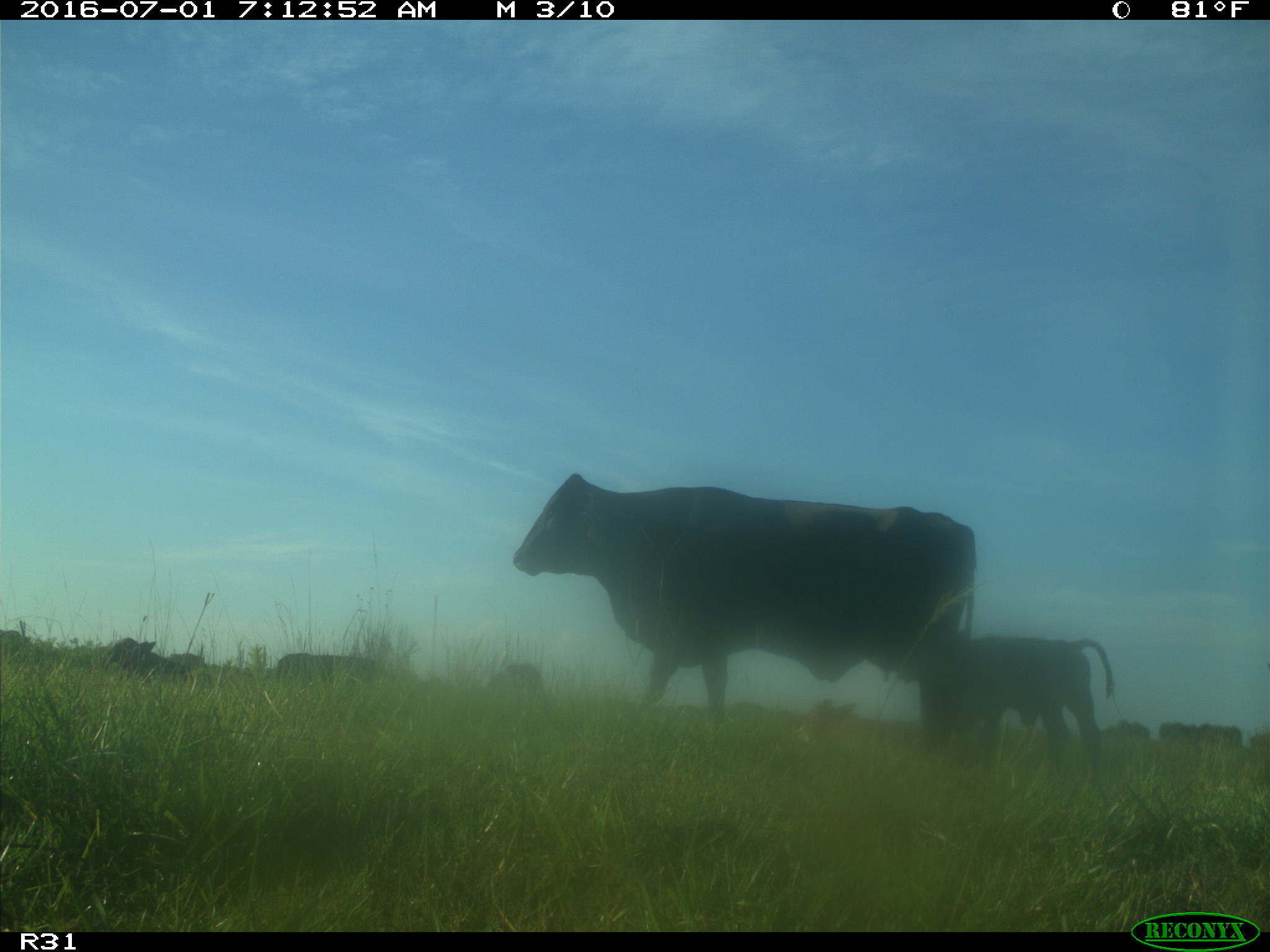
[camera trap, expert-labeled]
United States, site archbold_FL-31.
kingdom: Animalia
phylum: Chordata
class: Mammalia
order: Artiodactyla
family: Bovidae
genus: Bos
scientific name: Bos taurus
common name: domestic cow